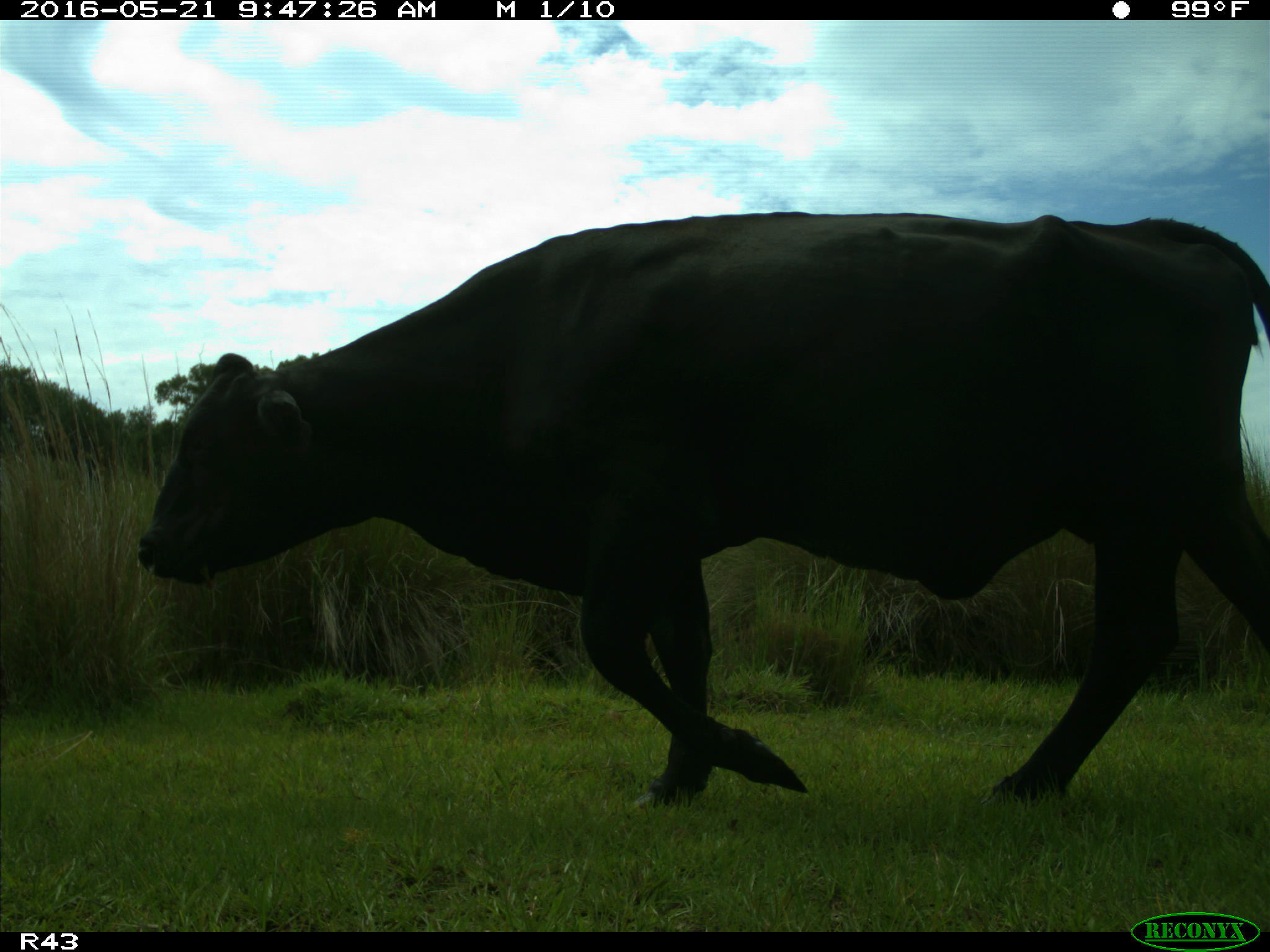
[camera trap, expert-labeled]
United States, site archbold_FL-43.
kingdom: Animalia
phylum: Chordata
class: Mammalia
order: Artiodactyla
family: Bovidae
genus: Bos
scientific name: Bos taurus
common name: domestic cow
Bos taurus (domestic cow).